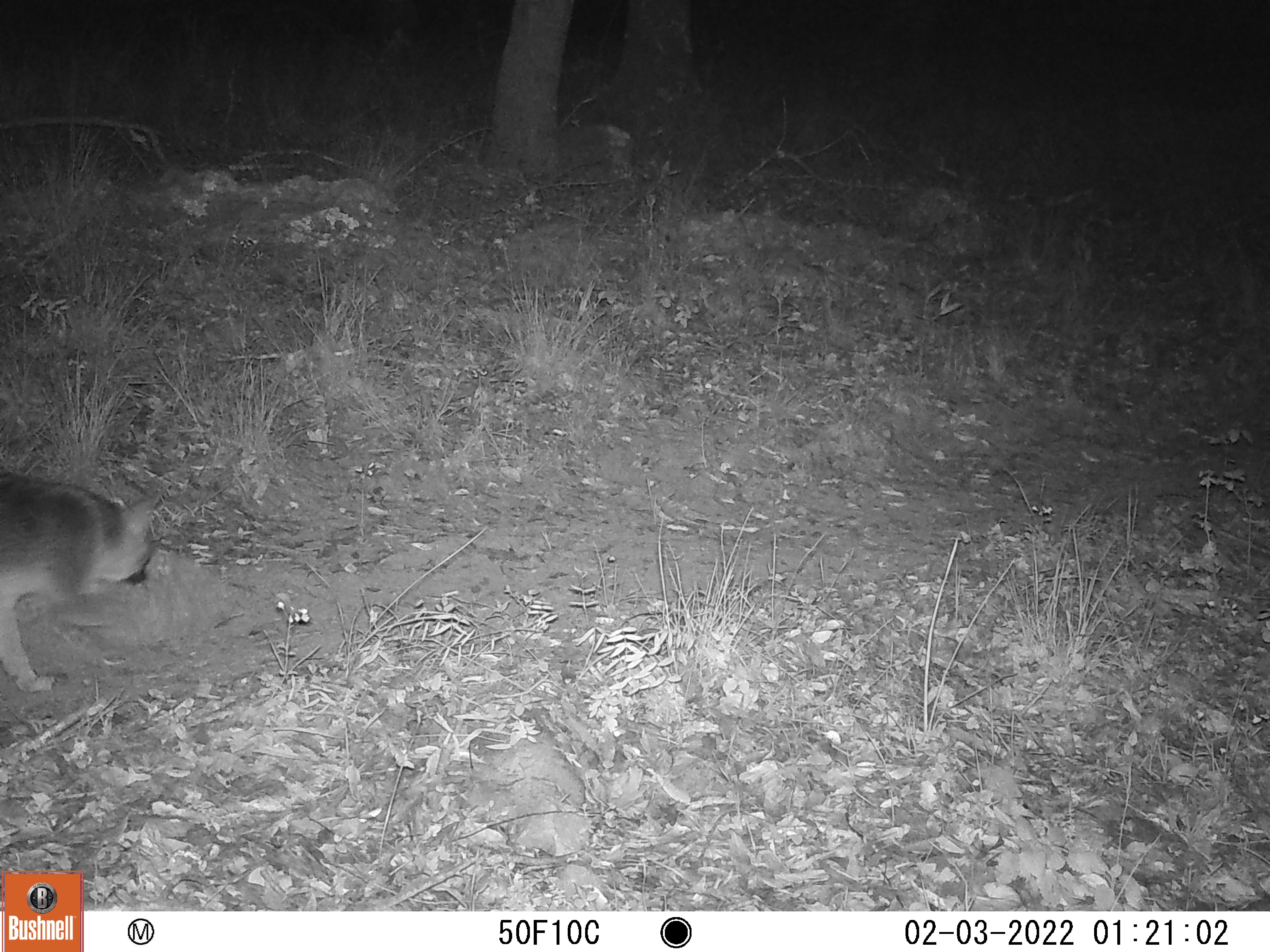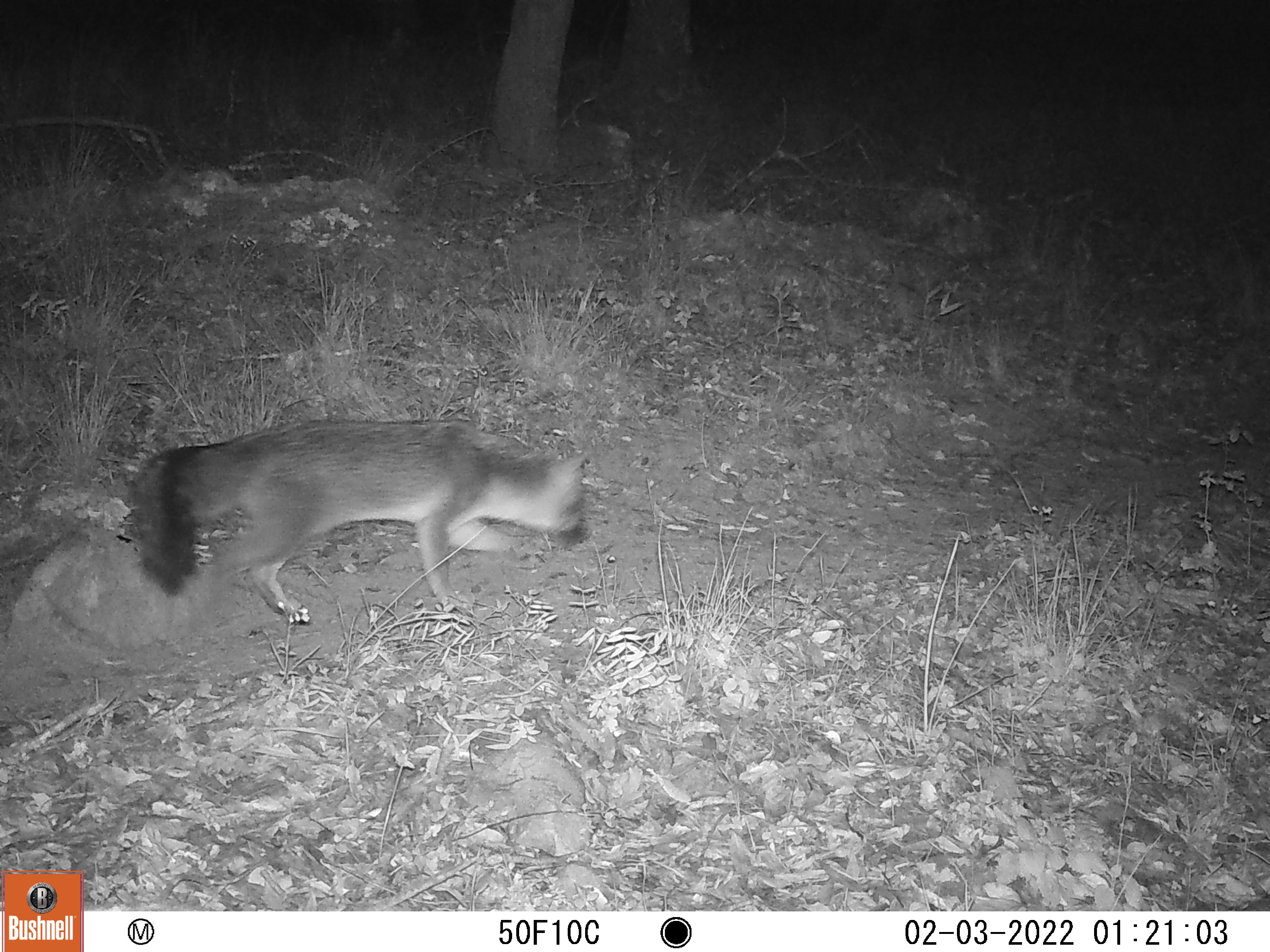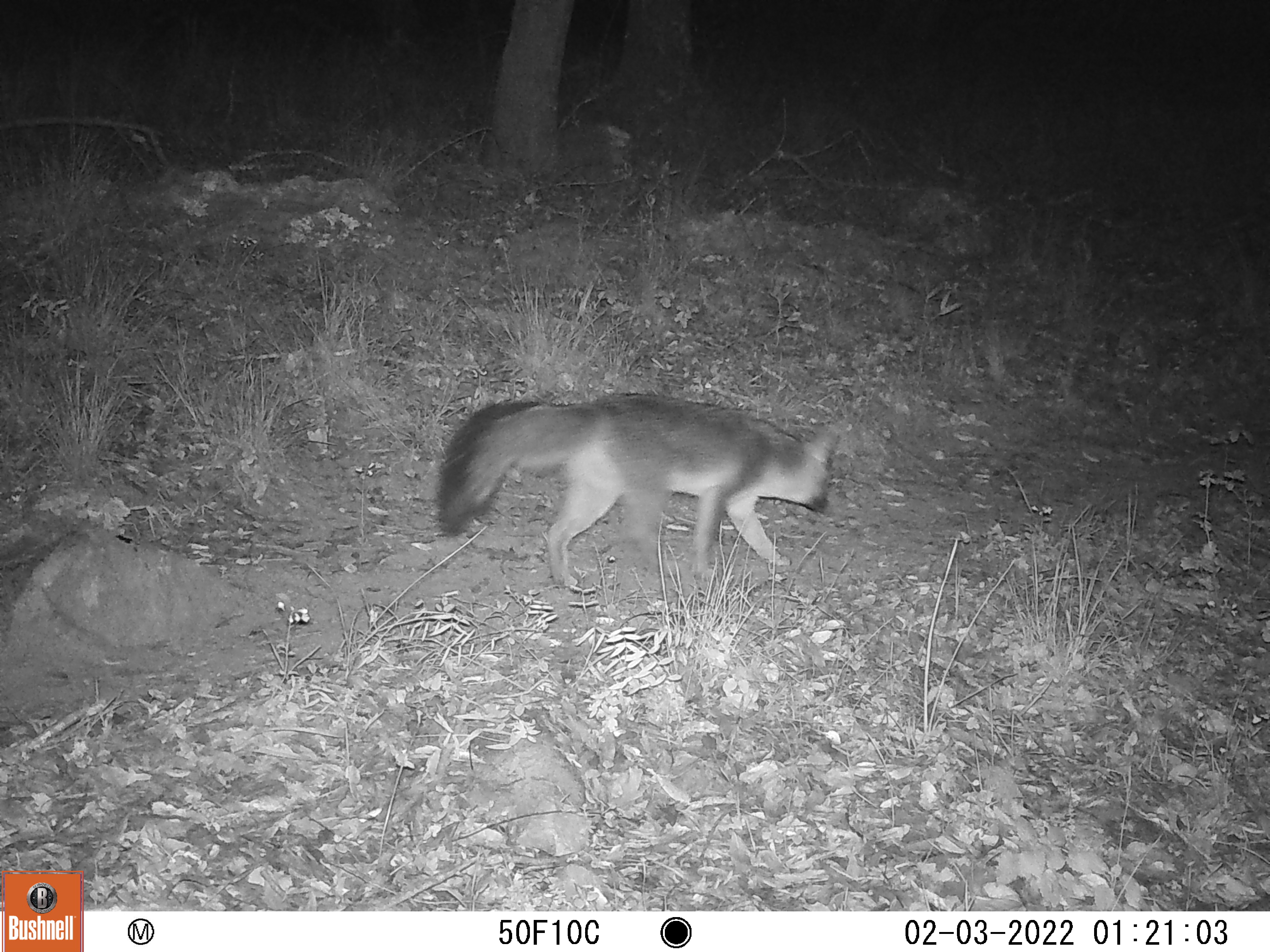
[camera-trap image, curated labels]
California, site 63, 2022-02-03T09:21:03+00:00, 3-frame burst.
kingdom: Animalia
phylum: Chordata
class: Mammalia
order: Carnivora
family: Canidae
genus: Urocyon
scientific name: Urocyon cinereoargenteus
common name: gray fox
Gray fox (Urocyon cinereoargenteus).